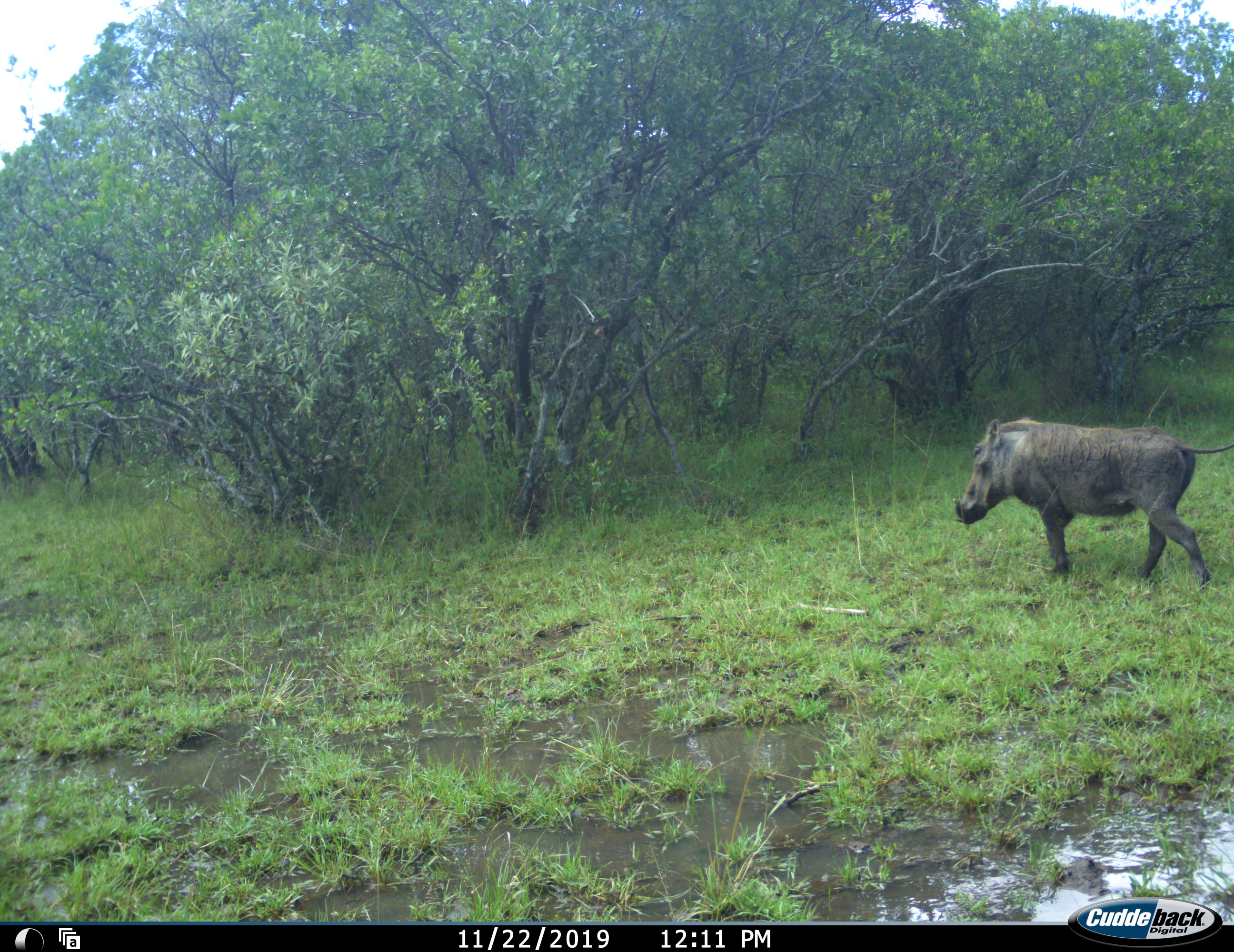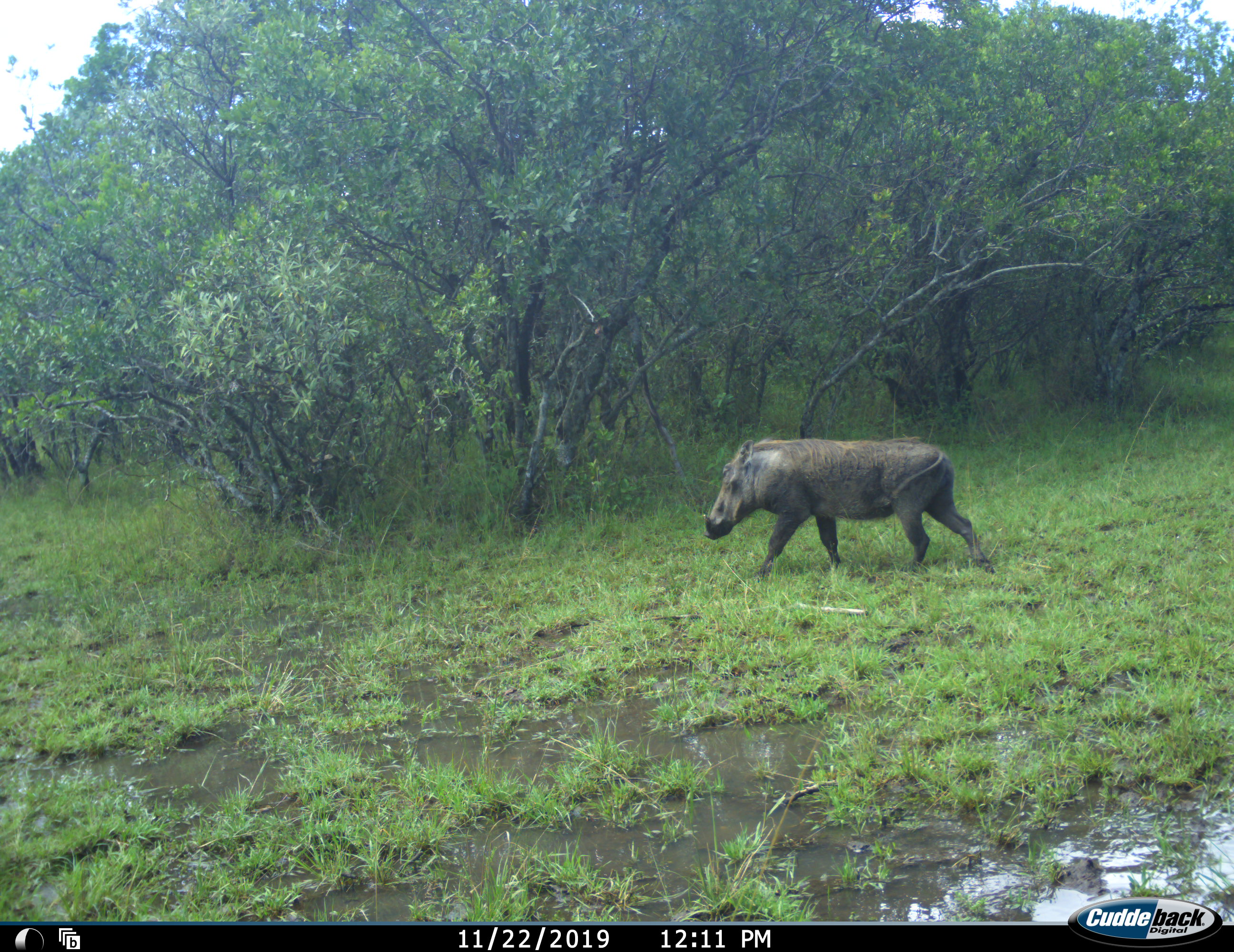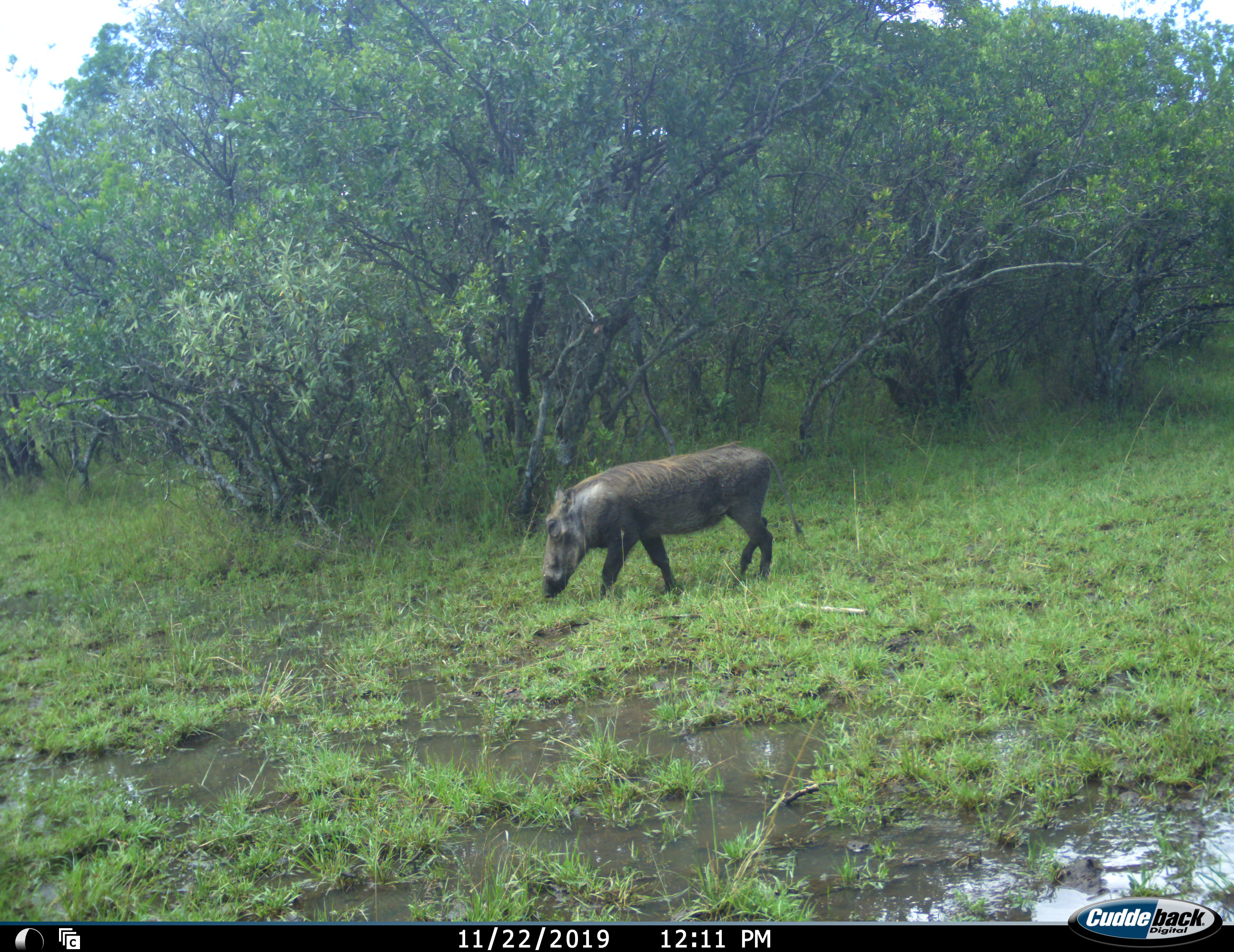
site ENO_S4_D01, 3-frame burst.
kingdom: Animalia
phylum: Chordata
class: Mammalia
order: Artiodactyla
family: Suidae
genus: Phacochoerus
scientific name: Phacochoerus africanus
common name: warthog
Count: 1.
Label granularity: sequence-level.